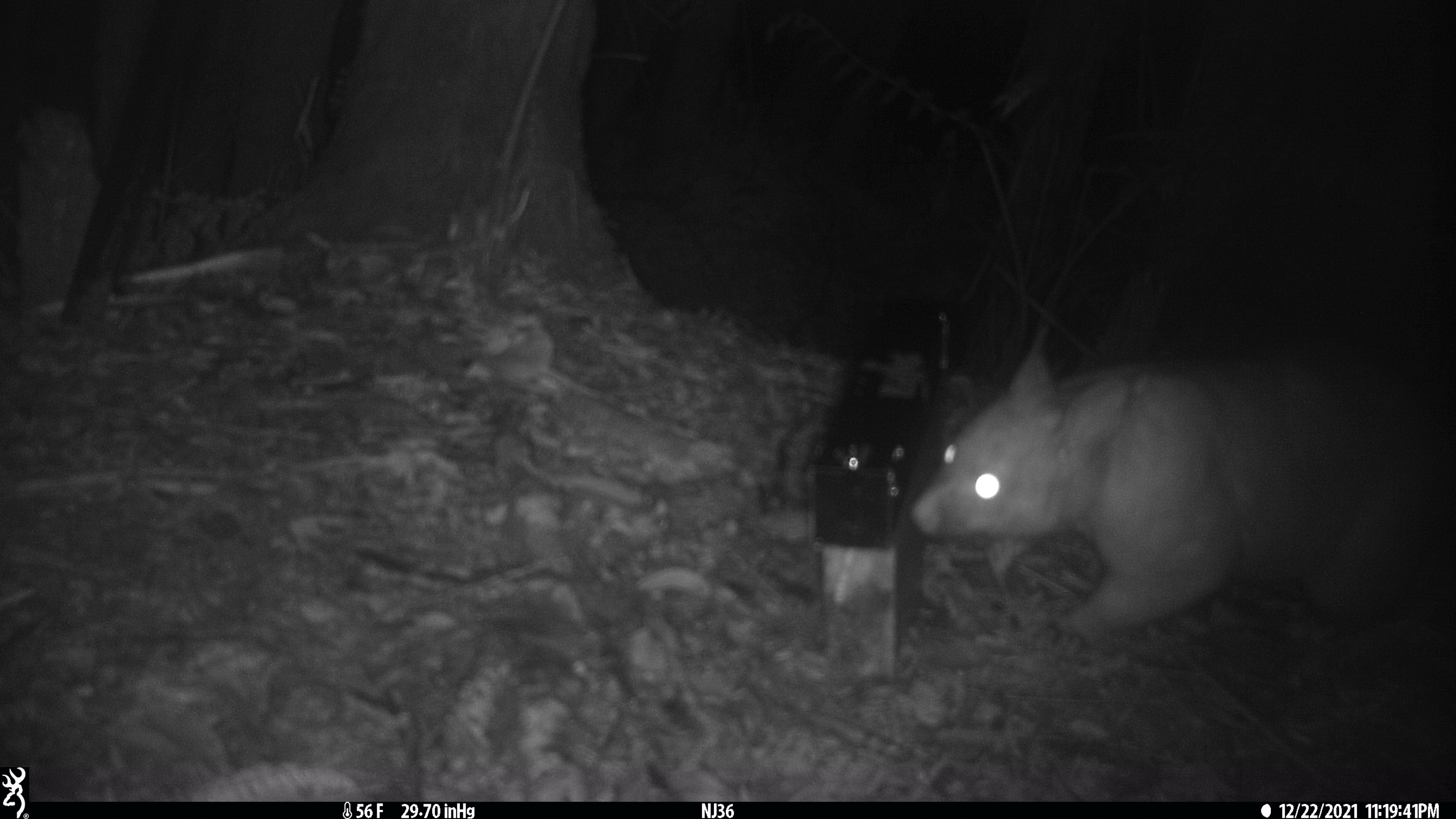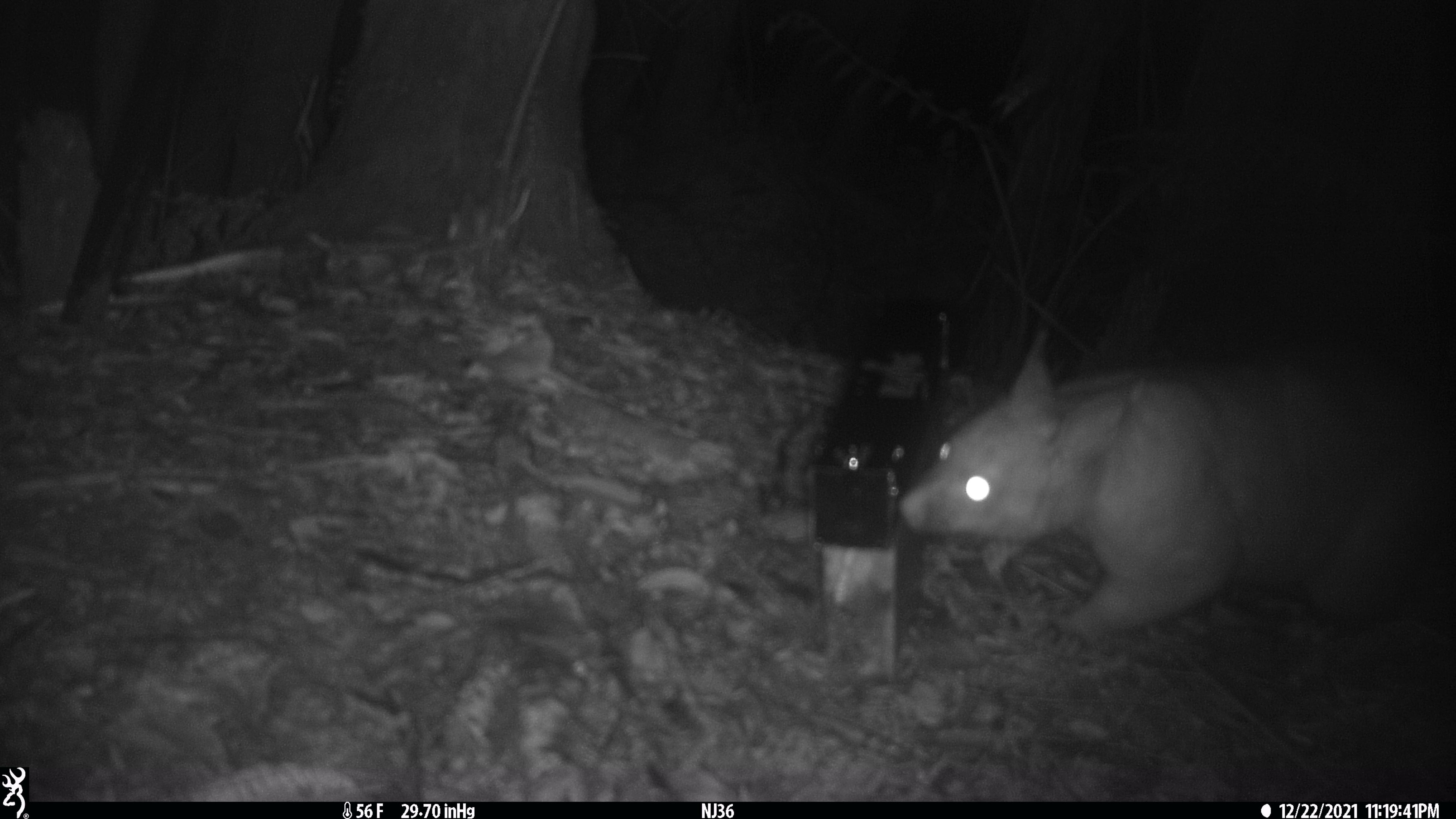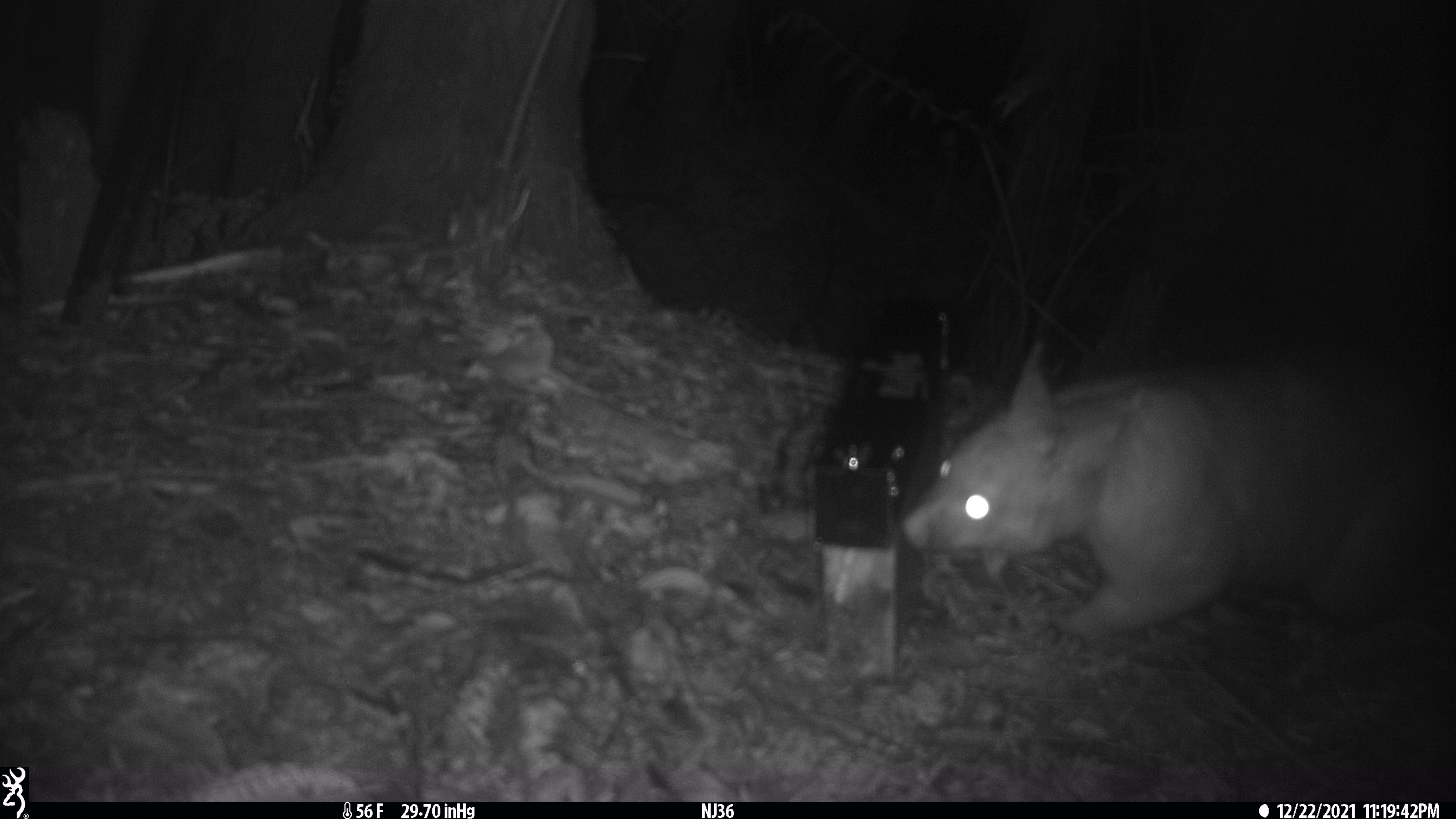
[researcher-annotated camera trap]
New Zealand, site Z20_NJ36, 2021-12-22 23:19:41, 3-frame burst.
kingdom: Animalia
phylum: Chordata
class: Mammalia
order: Diprotodontia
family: Phalangeridae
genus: Trichosurus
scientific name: Trichosurus vulpecula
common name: common brushtail possum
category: possum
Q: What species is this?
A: Possum (common brushtail possum) (Trichosurus vulpecula).